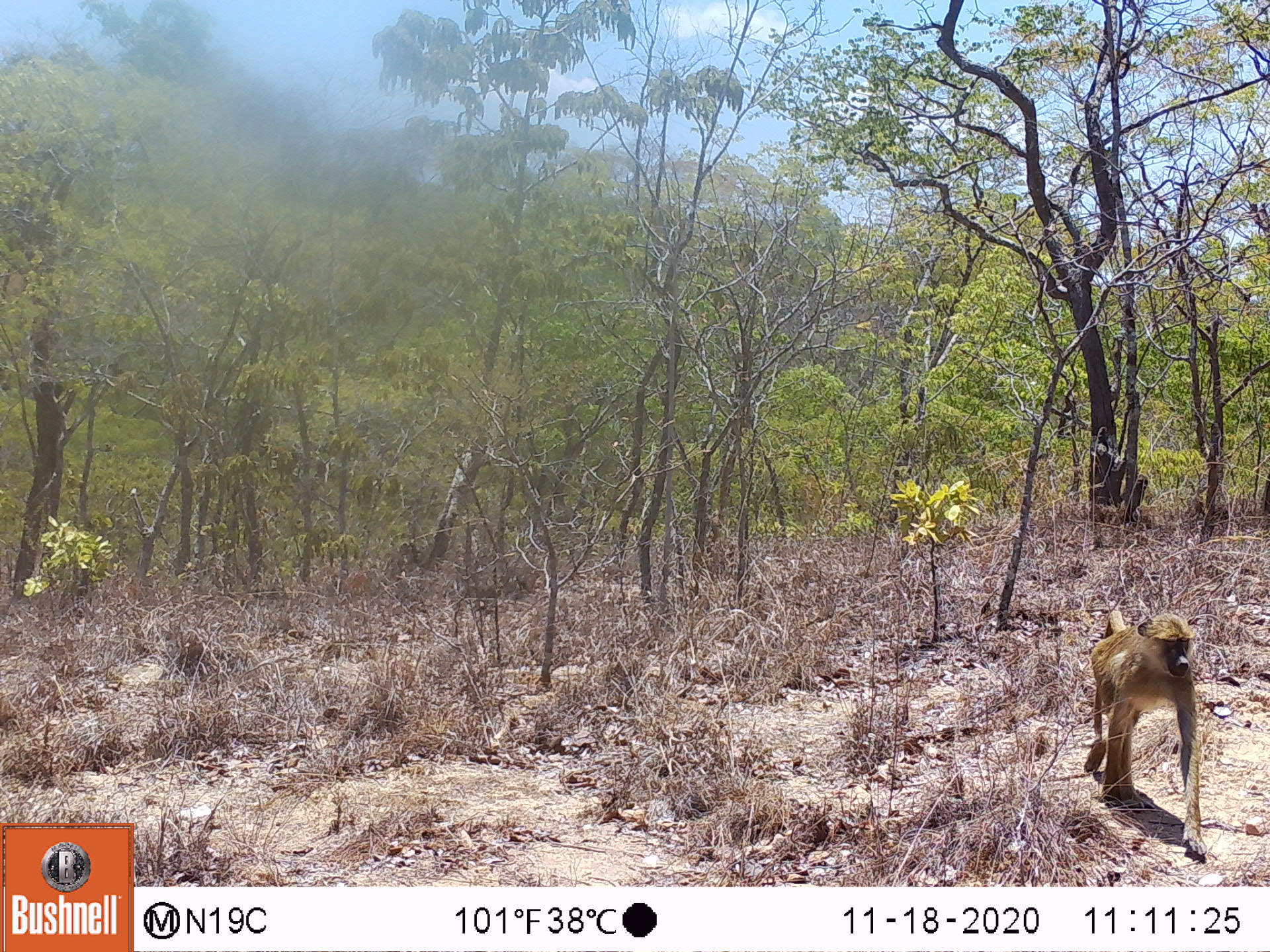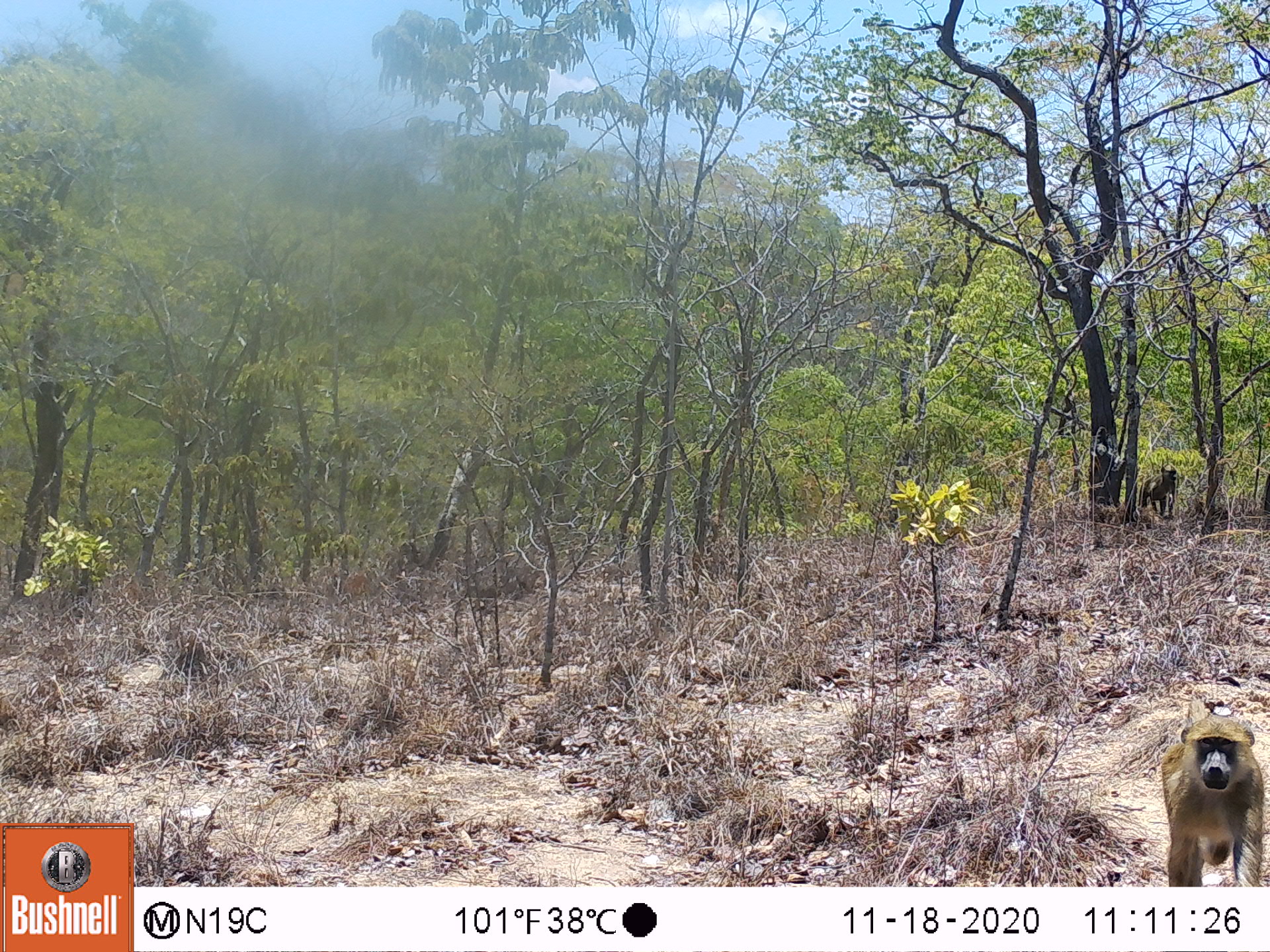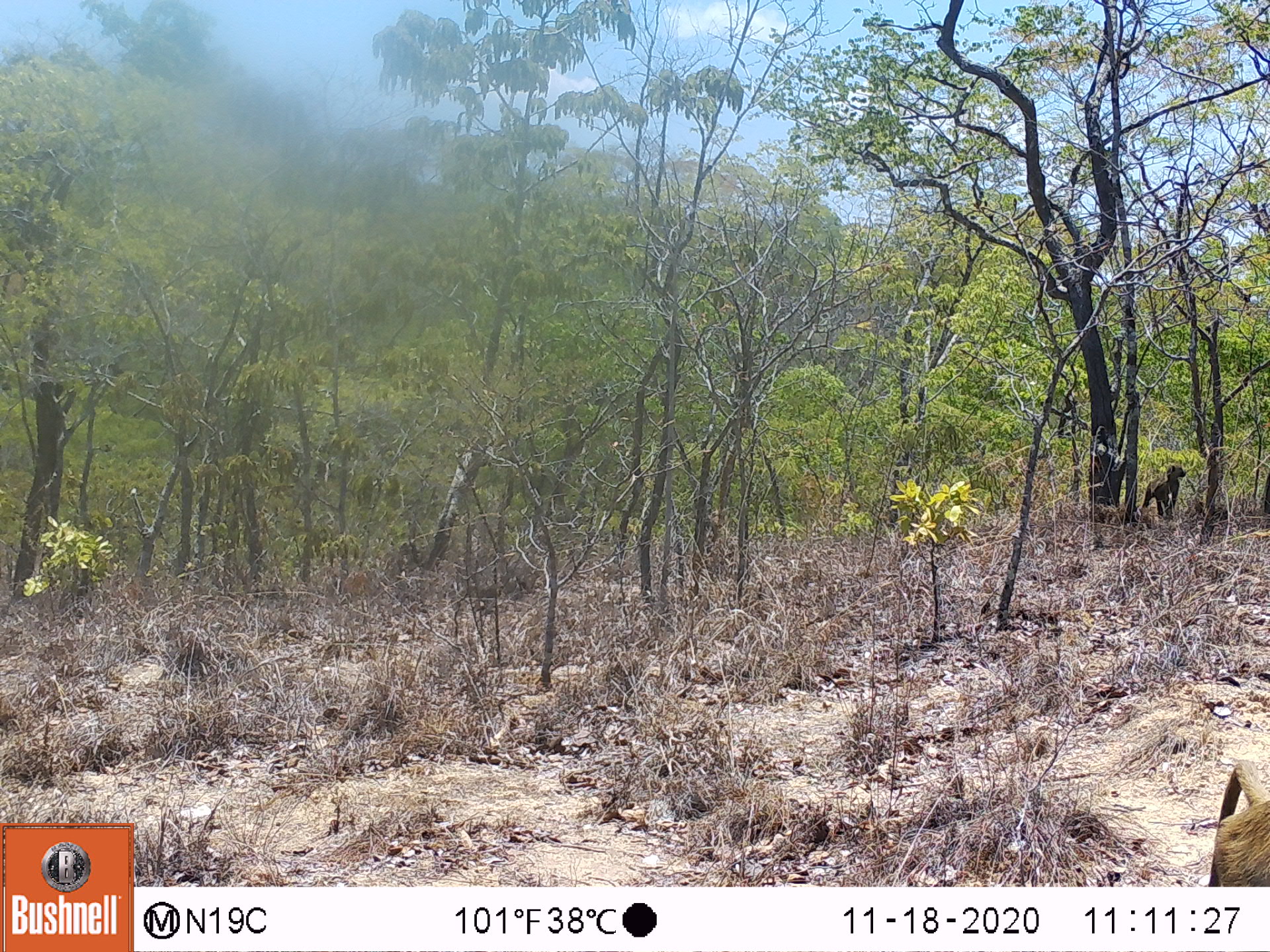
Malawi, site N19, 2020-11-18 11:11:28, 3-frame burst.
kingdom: Animalia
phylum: Chordata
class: Mammalia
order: Primates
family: Cercopithecidae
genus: Papio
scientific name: Papio cynocephalus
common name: yellow baboon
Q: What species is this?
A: Yellow baboon (Papio cynocephalus).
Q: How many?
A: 1.